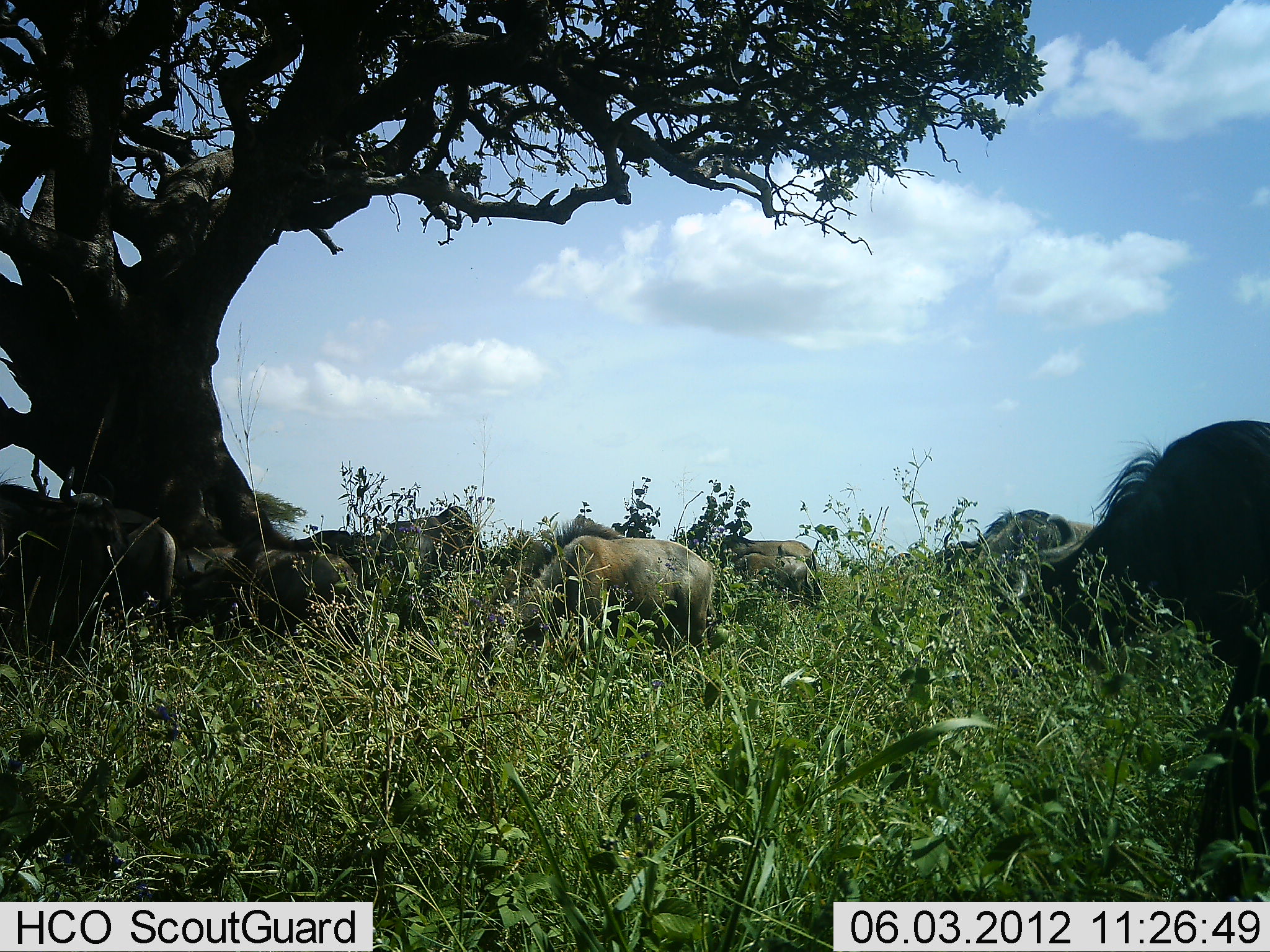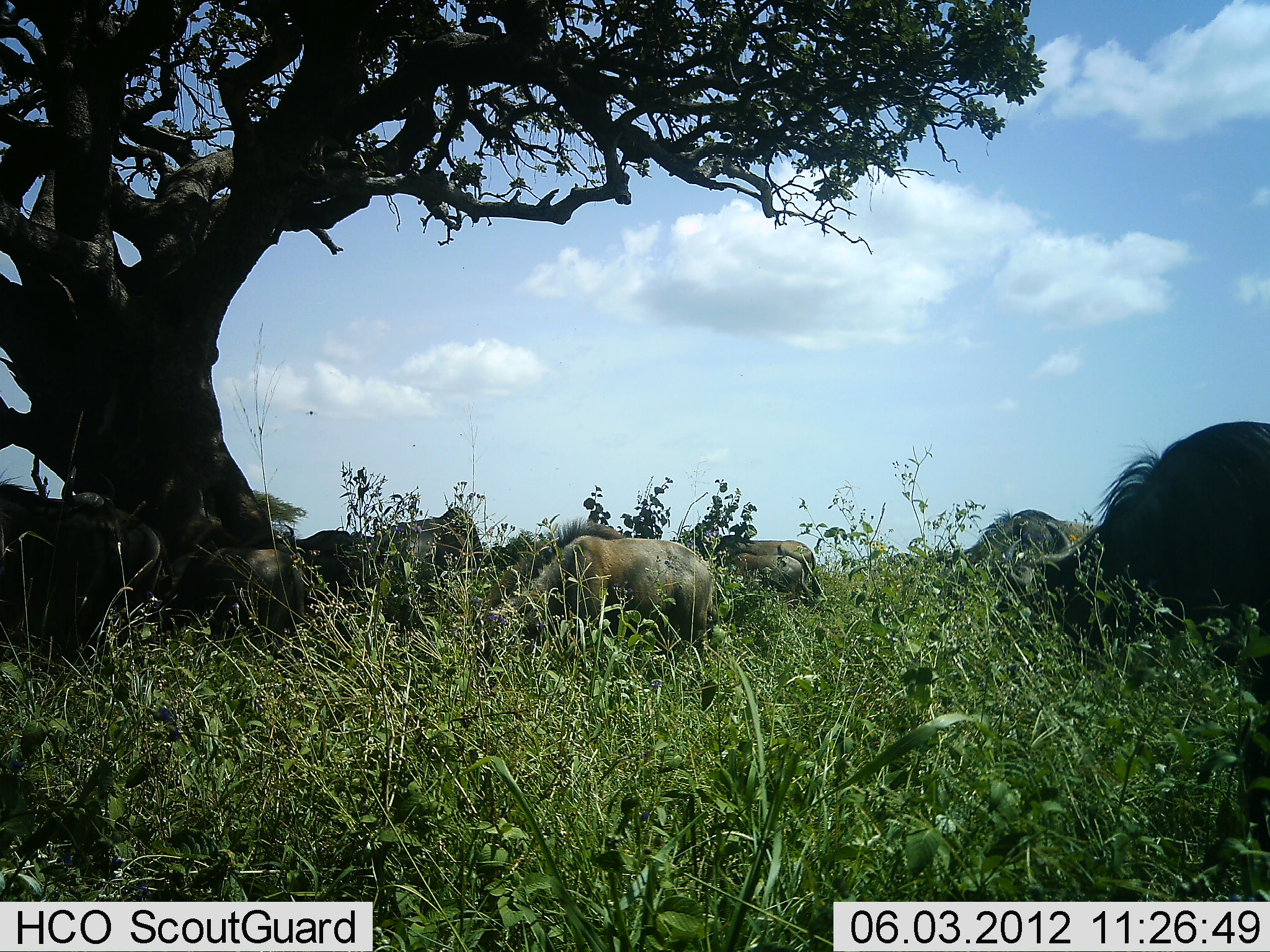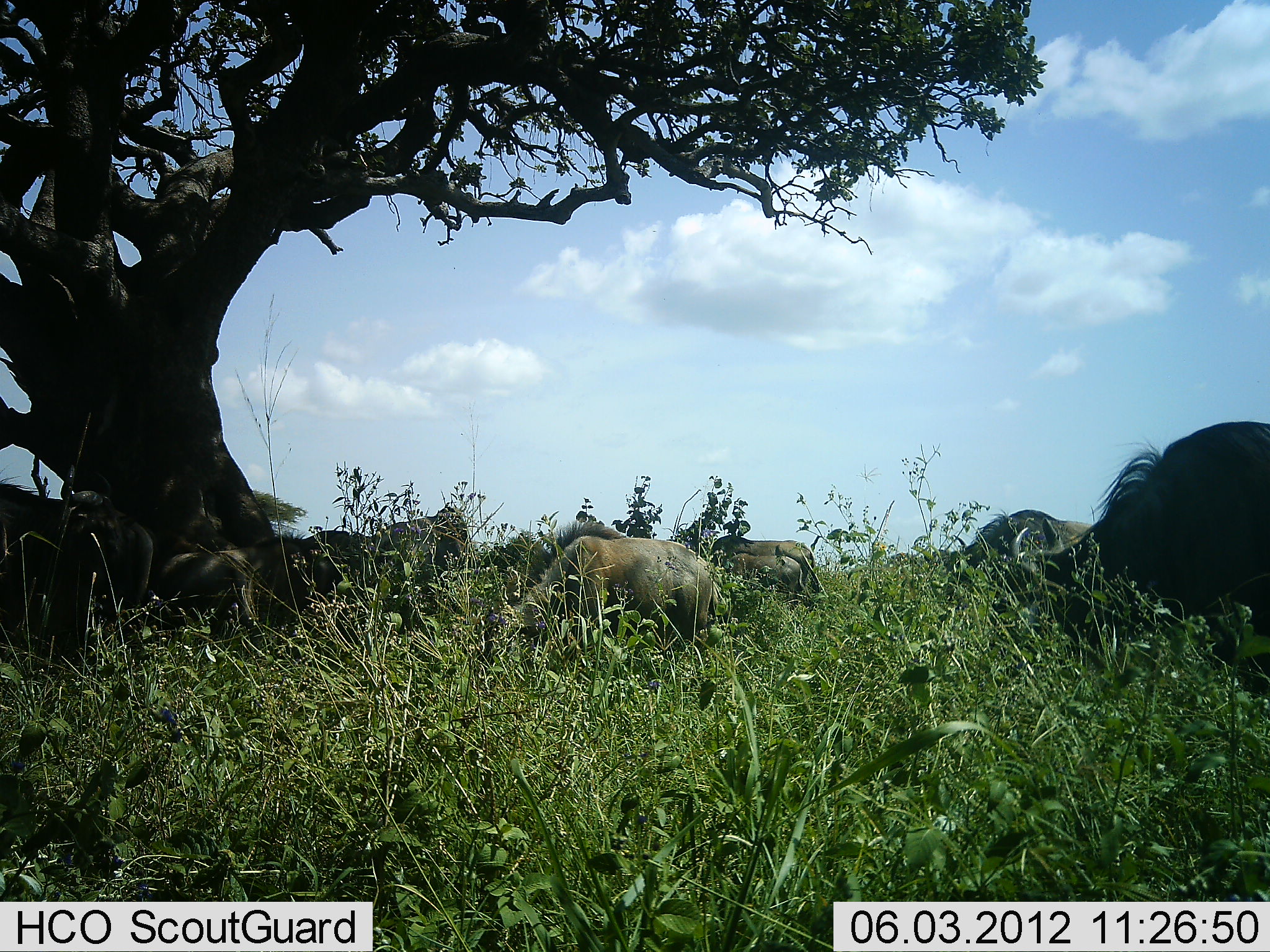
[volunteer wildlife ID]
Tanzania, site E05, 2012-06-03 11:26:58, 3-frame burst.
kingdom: Animalia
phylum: Chordata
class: Mammalia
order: Artiodactyla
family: Bovidae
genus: Connochaetes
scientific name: Connochaetes taurinus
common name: blue wildebeest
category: wildebeest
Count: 11-50.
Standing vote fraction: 50%.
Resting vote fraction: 40%.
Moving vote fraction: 0%.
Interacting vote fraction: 0%.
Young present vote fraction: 20%.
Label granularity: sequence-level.